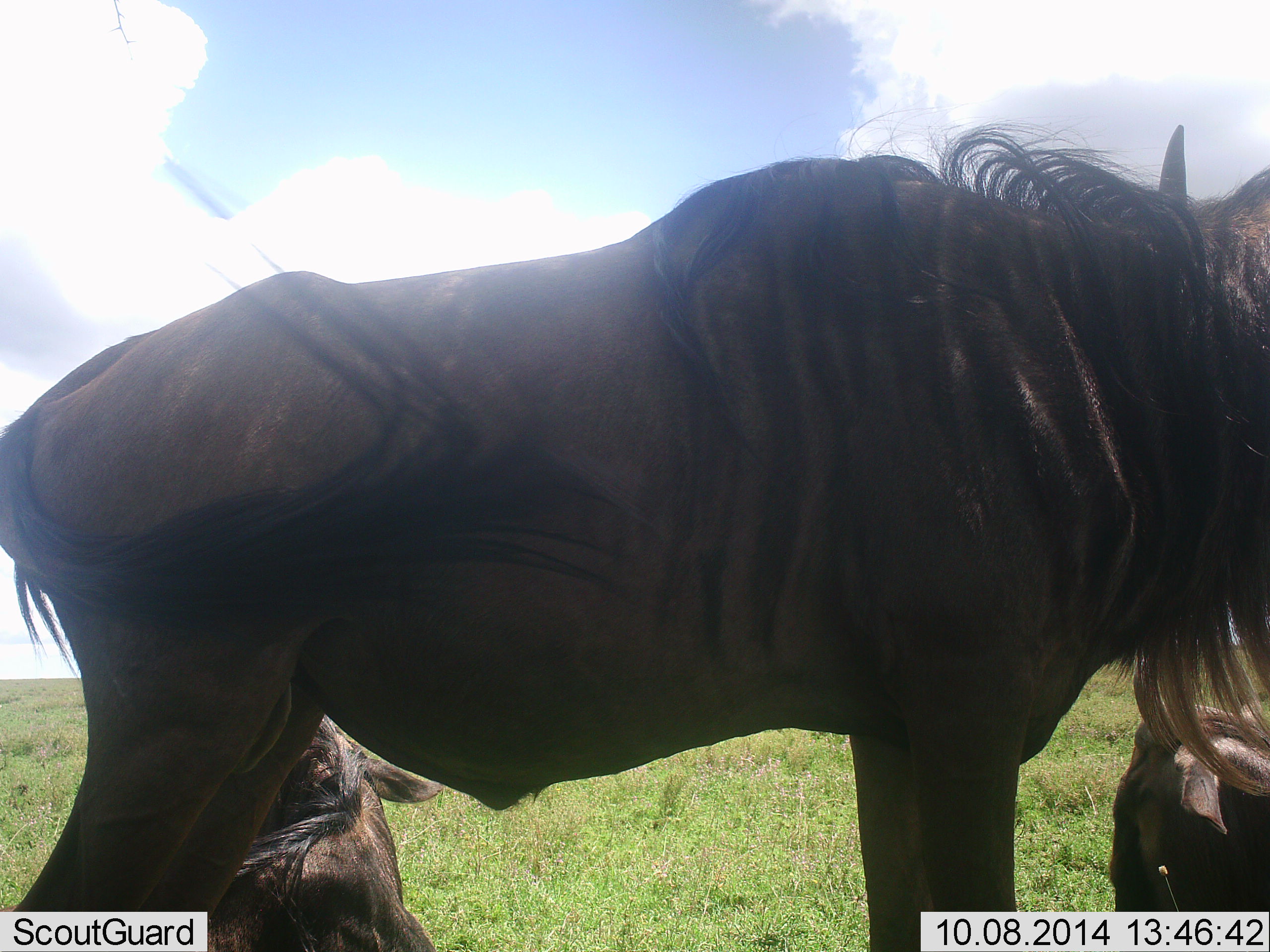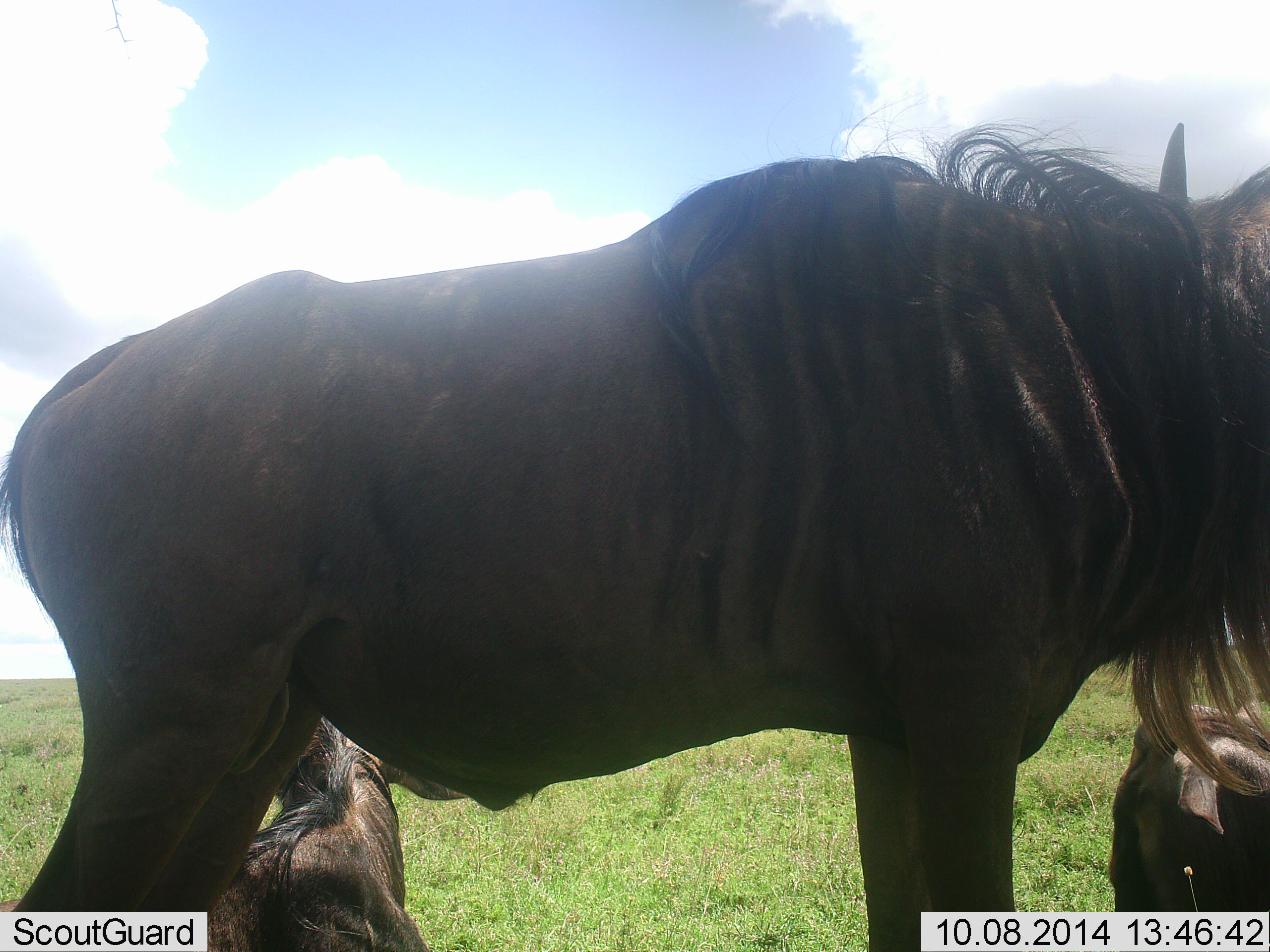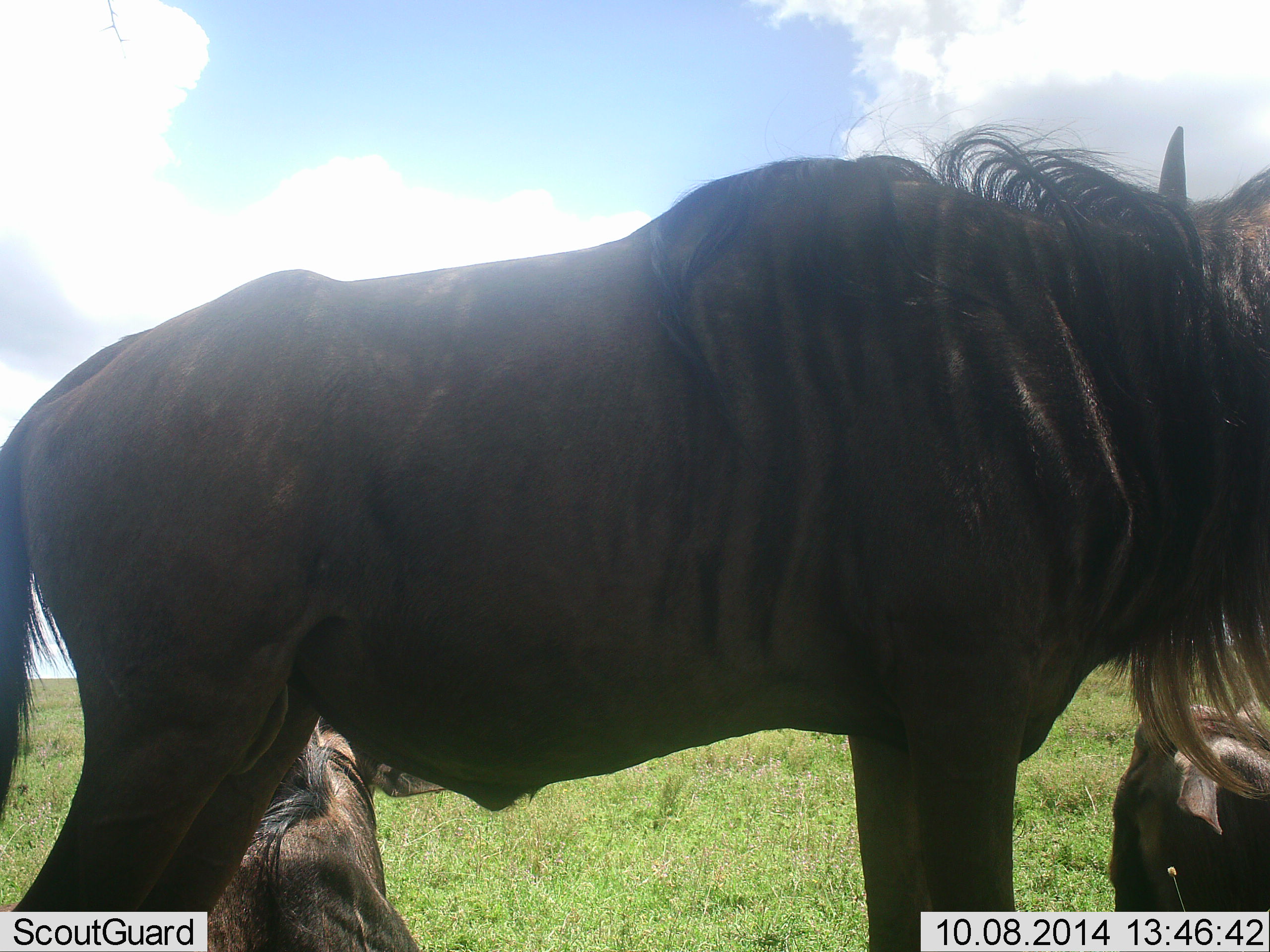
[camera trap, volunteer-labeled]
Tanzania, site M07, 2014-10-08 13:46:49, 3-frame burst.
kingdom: Animalia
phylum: Chordata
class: Mammalia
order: Artiodactyla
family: Bovidae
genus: Connochaetes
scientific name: Connochaetes taurinus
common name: blue wildebeest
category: wildebeest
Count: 3.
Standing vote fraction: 90%.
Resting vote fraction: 60%.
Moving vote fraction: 0%.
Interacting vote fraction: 0%.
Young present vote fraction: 20%.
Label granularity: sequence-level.